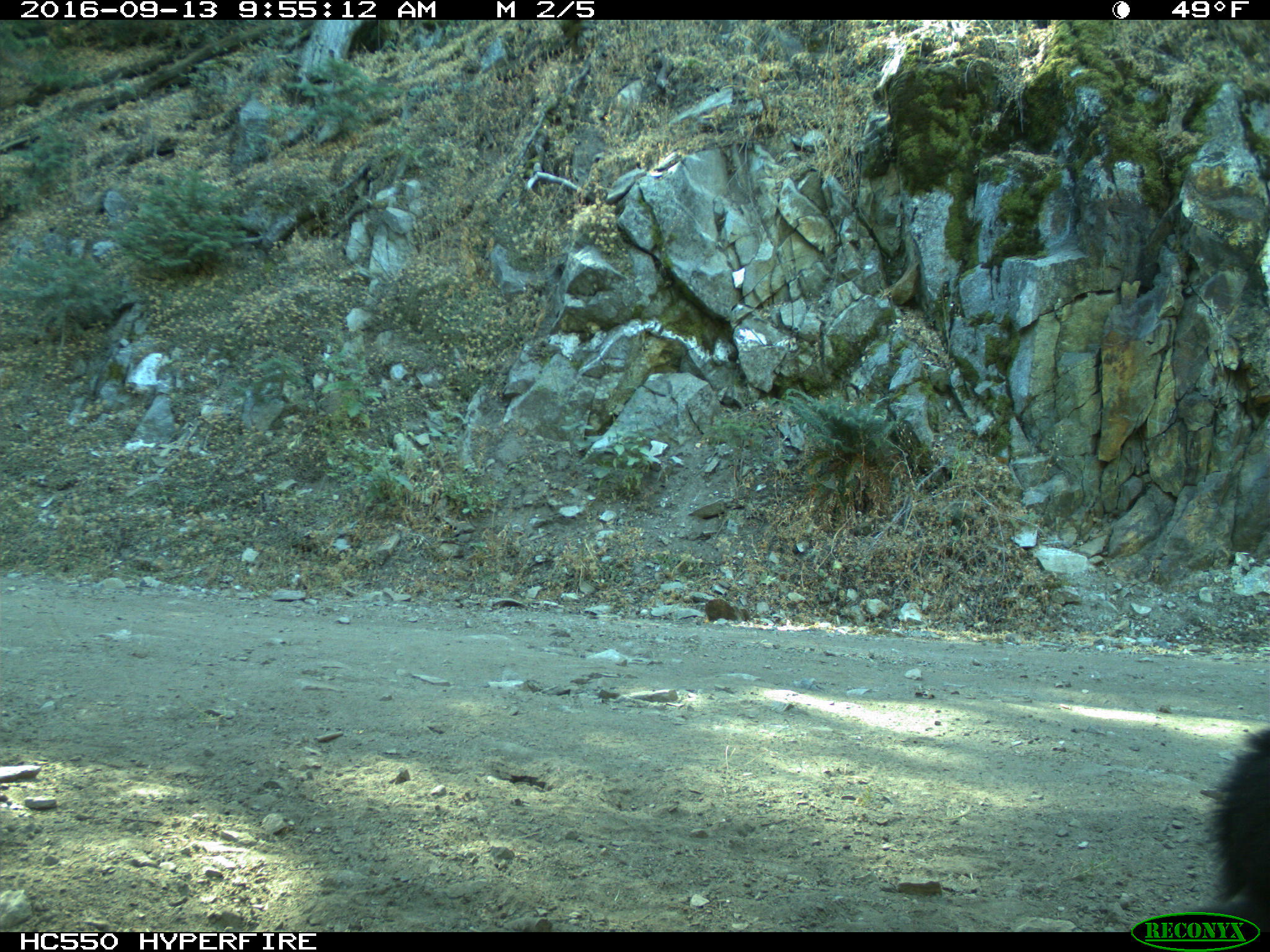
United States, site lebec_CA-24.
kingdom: Animalia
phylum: Chordata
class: Mammalia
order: Carnivora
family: Ursidae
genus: Ursus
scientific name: Ursus americanus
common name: american black bear